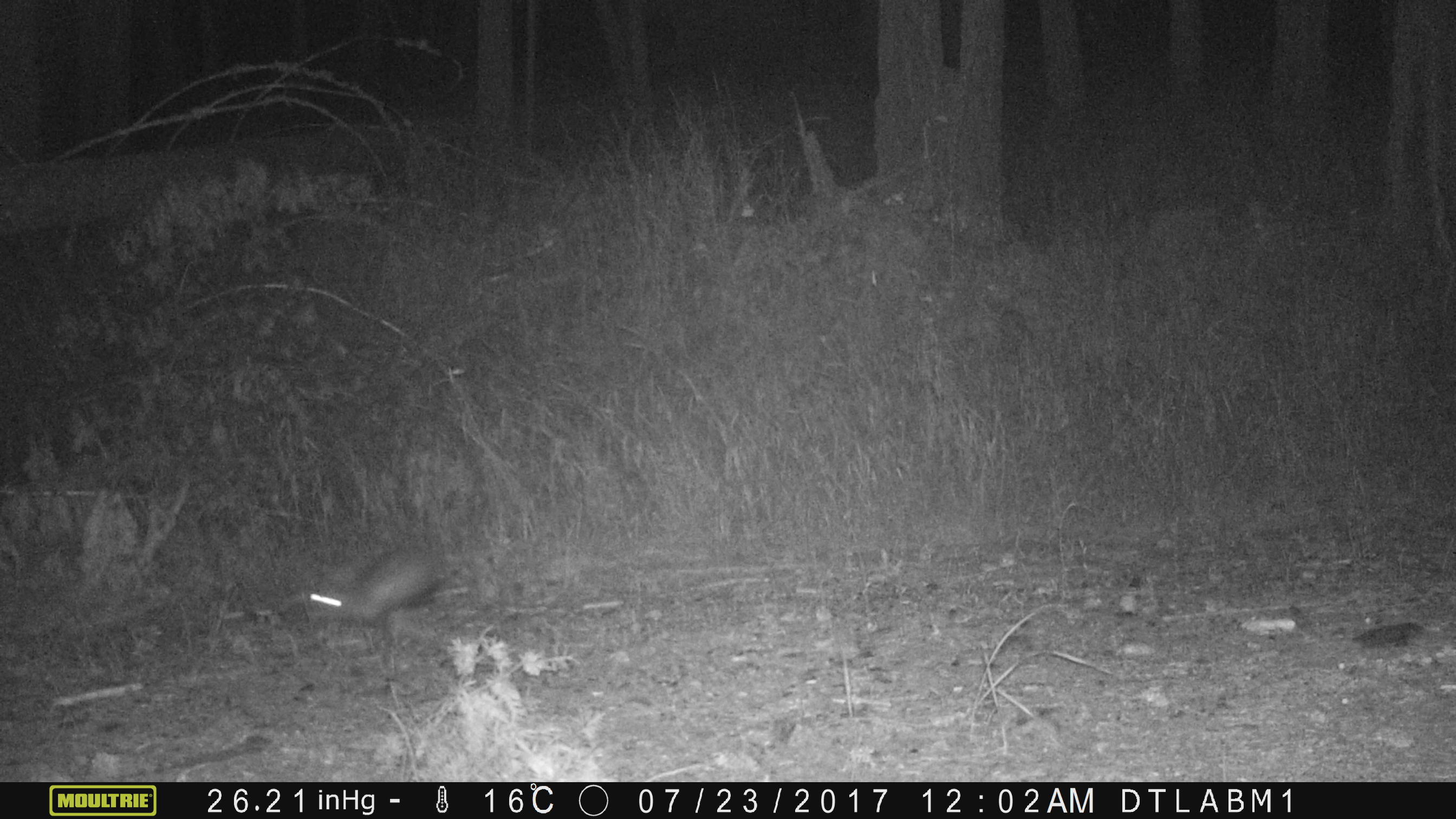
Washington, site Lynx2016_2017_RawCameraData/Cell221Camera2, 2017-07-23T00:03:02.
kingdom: Animalia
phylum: Chordata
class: Mammalia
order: Lagomorpha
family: Leporidae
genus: Lepus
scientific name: Lepus americanus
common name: snowshoe hare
Lepus americanus (snowshoe hare). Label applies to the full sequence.